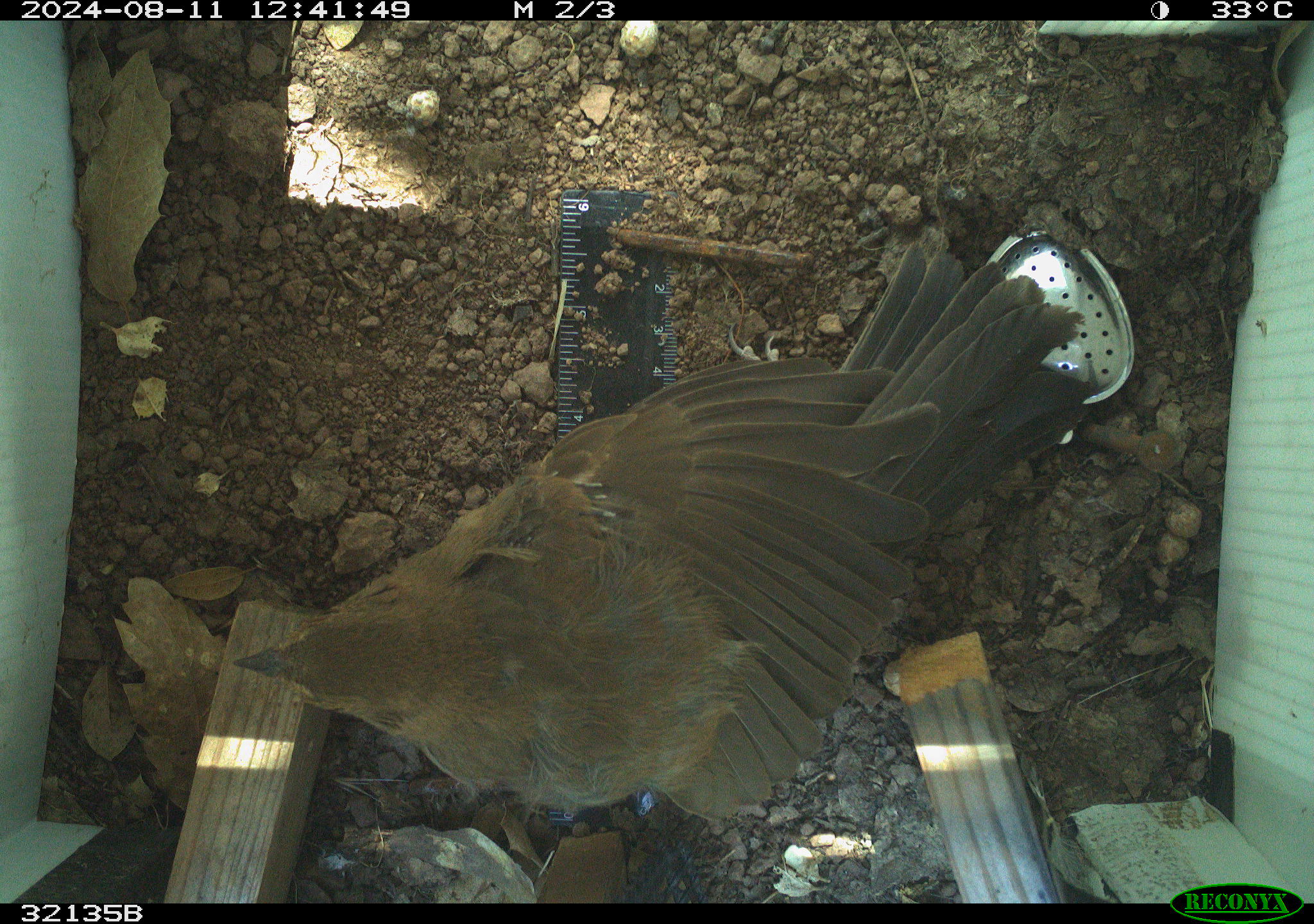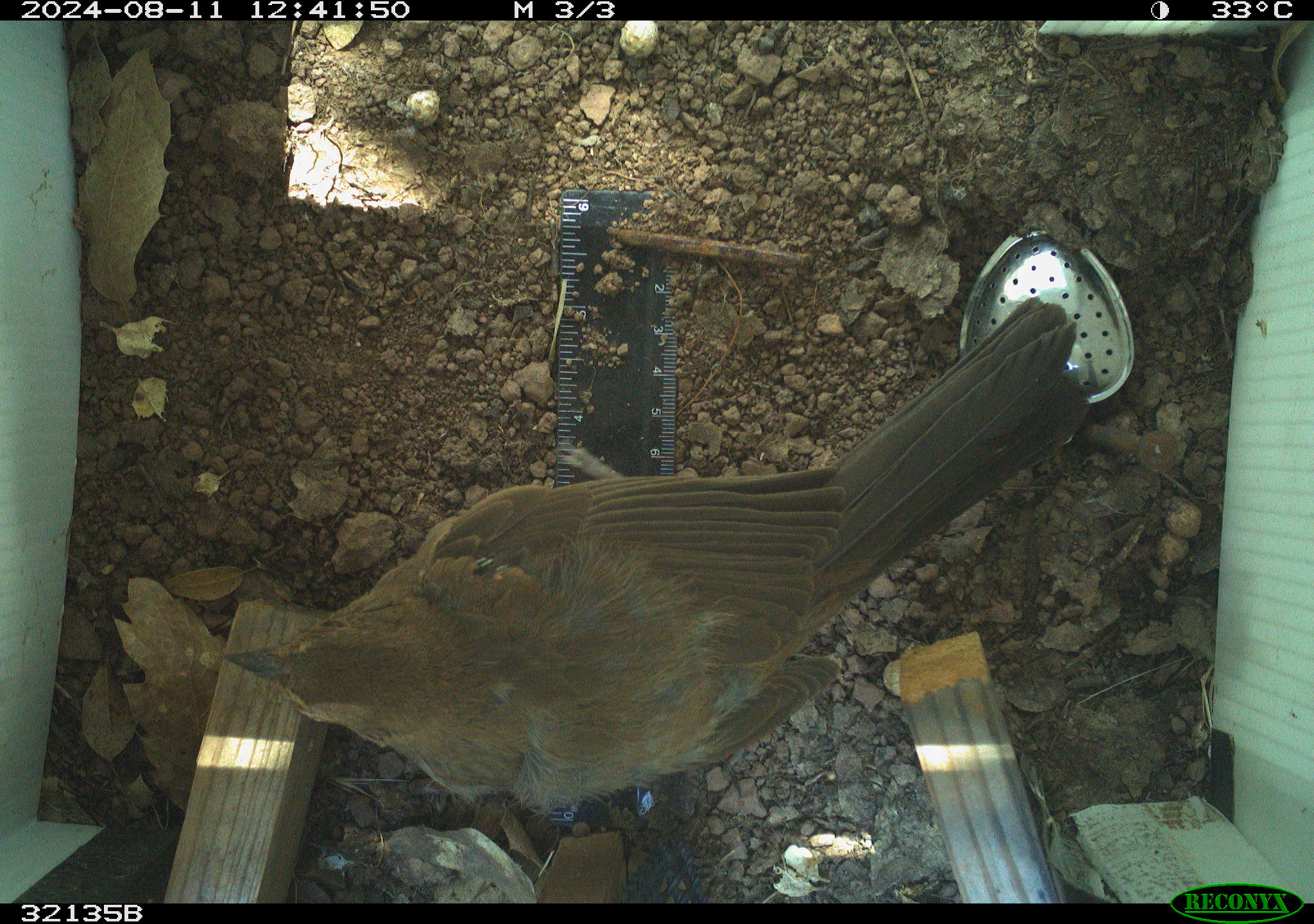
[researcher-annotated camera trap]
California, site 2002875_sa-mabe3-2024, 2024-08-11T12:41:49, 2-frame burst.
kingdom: Animalia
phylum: Chordata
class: Aves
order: Passeriformes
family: Passerellidae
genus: Melozone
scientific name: Melozone crissalis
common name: california towhee